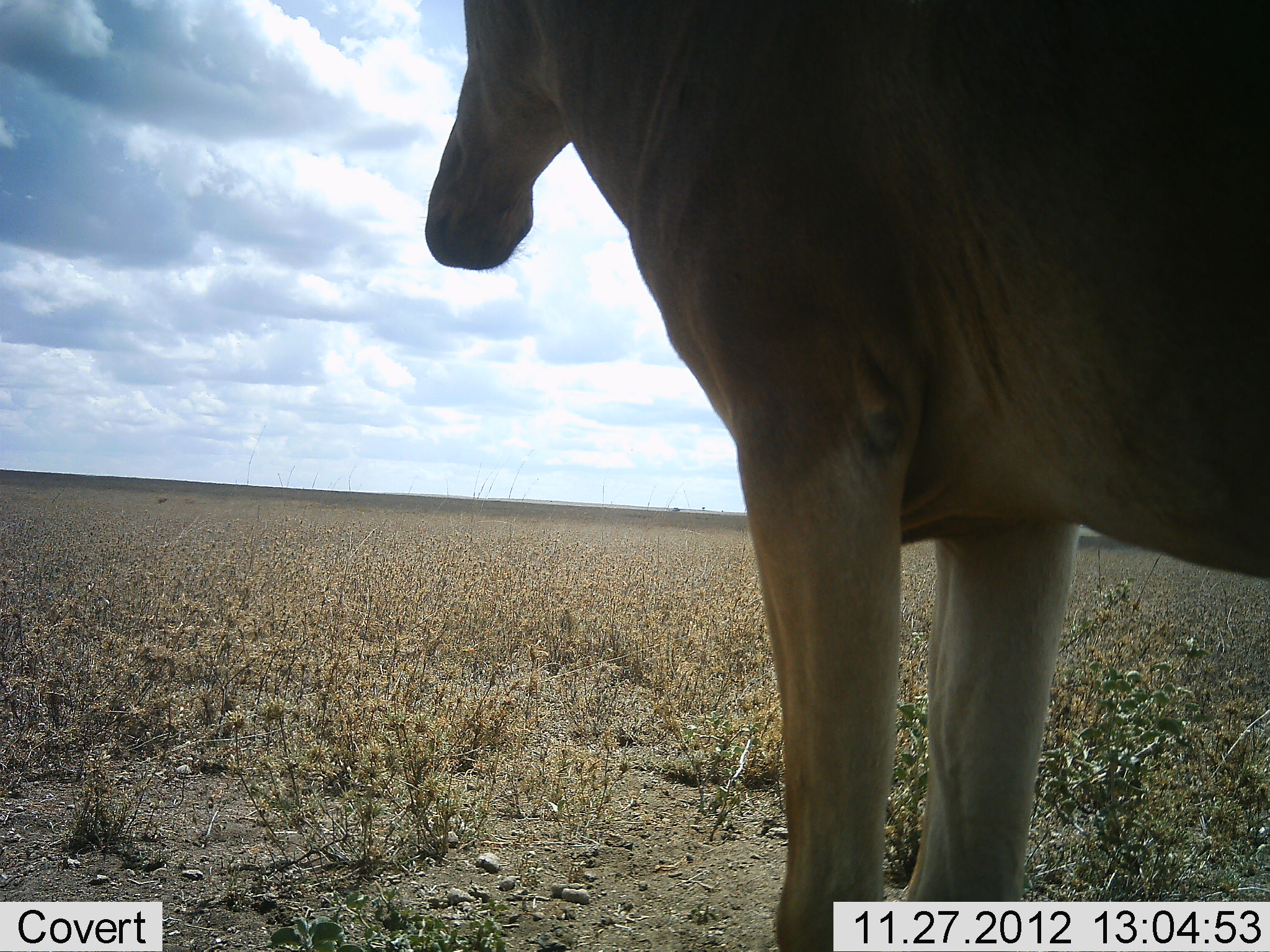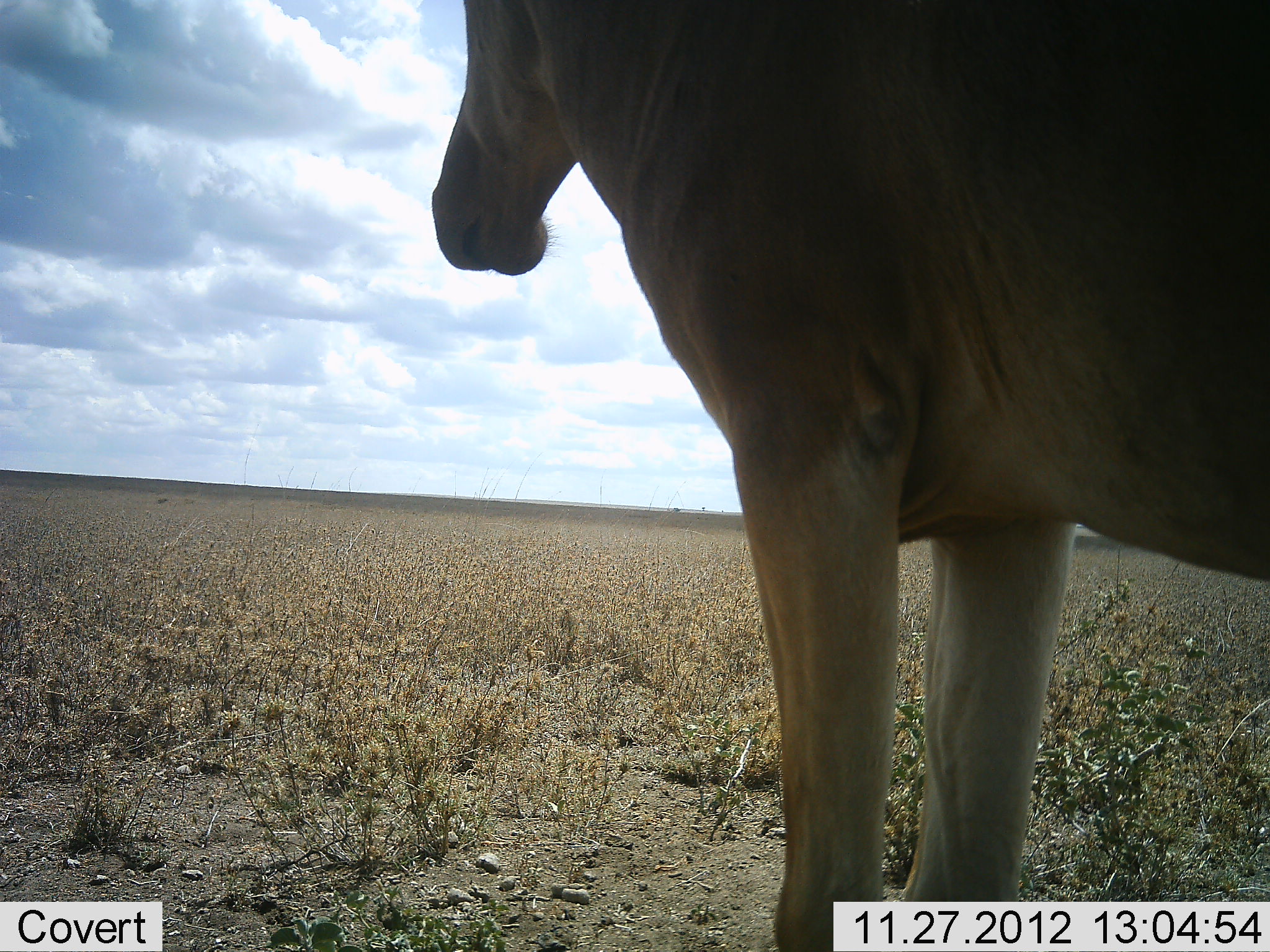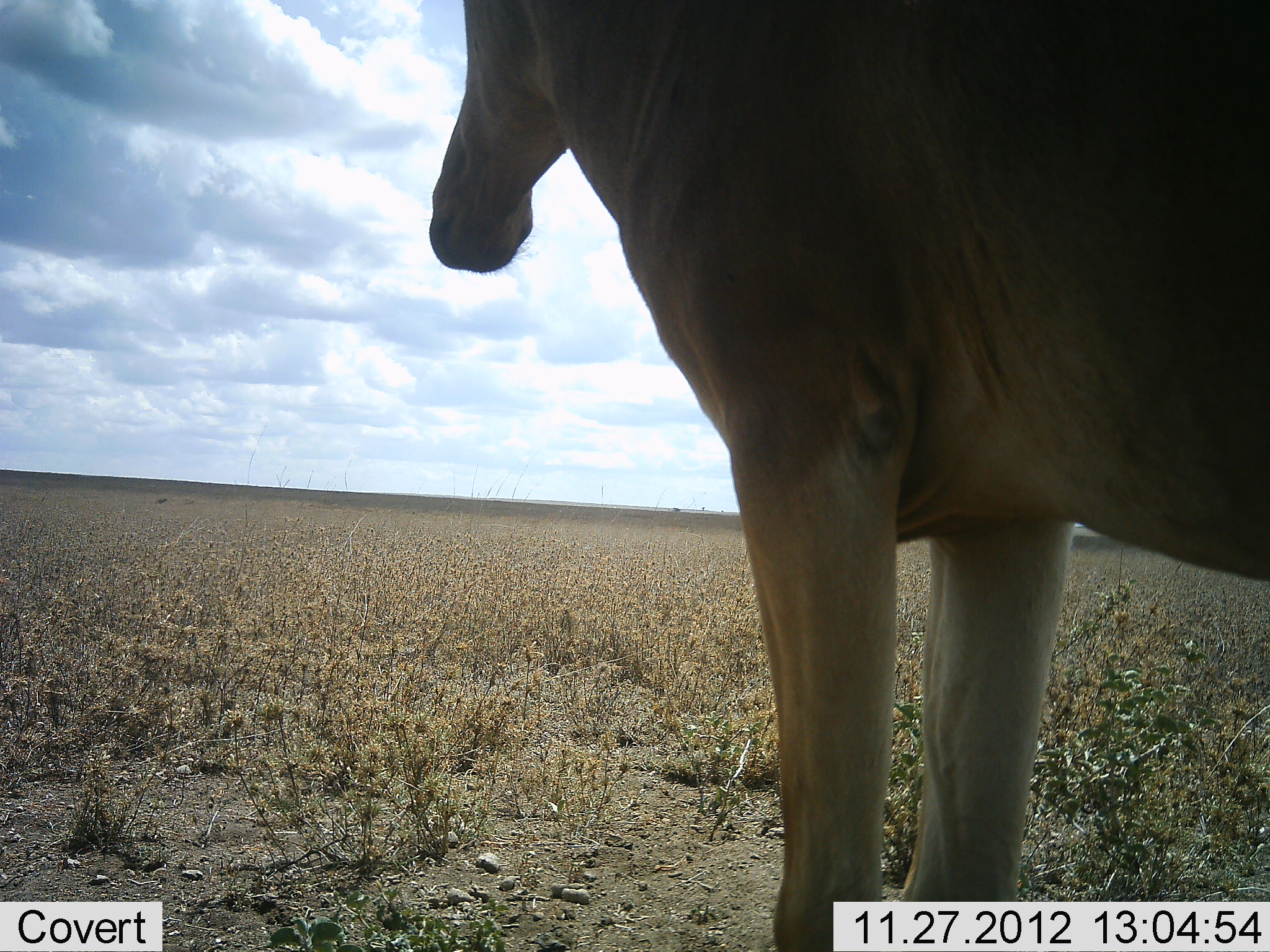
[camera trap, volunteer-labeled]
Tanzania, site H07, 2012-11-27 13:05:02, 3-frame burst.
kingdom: Animalia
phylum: Chordata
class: Mammalia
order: Artiodactyla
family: Bovidae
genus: Alcelaphus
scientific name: Alcelaphus buselaphus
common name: hartebeest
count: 1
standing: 90%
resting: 0%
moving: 0%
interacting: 0%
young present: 0%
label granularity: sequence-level